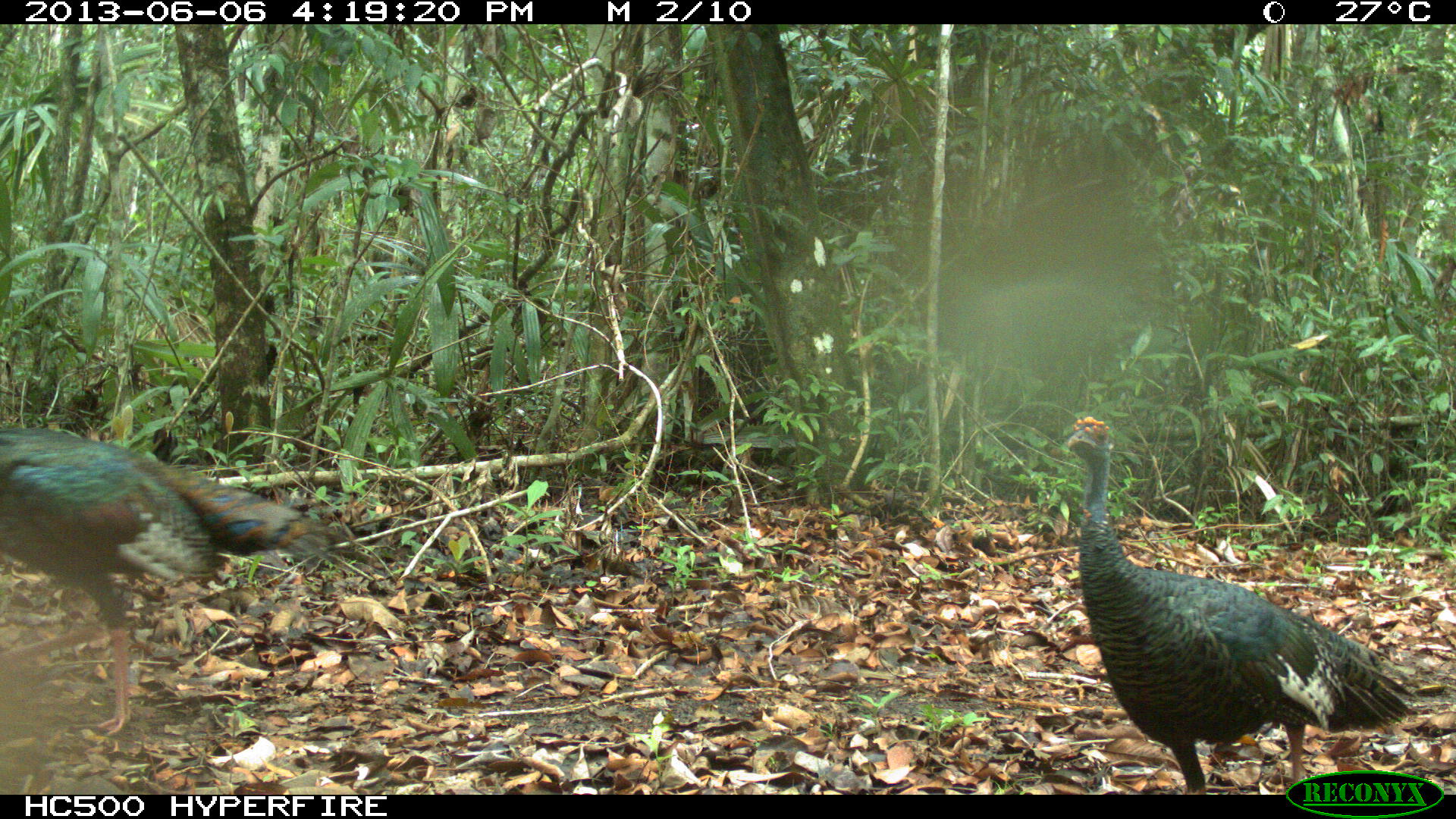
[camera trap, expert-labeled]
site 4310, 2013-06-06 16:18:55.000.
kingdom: Animalia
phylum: Chordata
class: Aves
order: Galliformes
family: Phasianidae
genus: Meleagris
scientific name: Meleagris ocellata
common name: ocellated turkey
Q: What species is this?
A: Meleagris ocellata (ocellated turkey).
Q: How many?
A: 2.